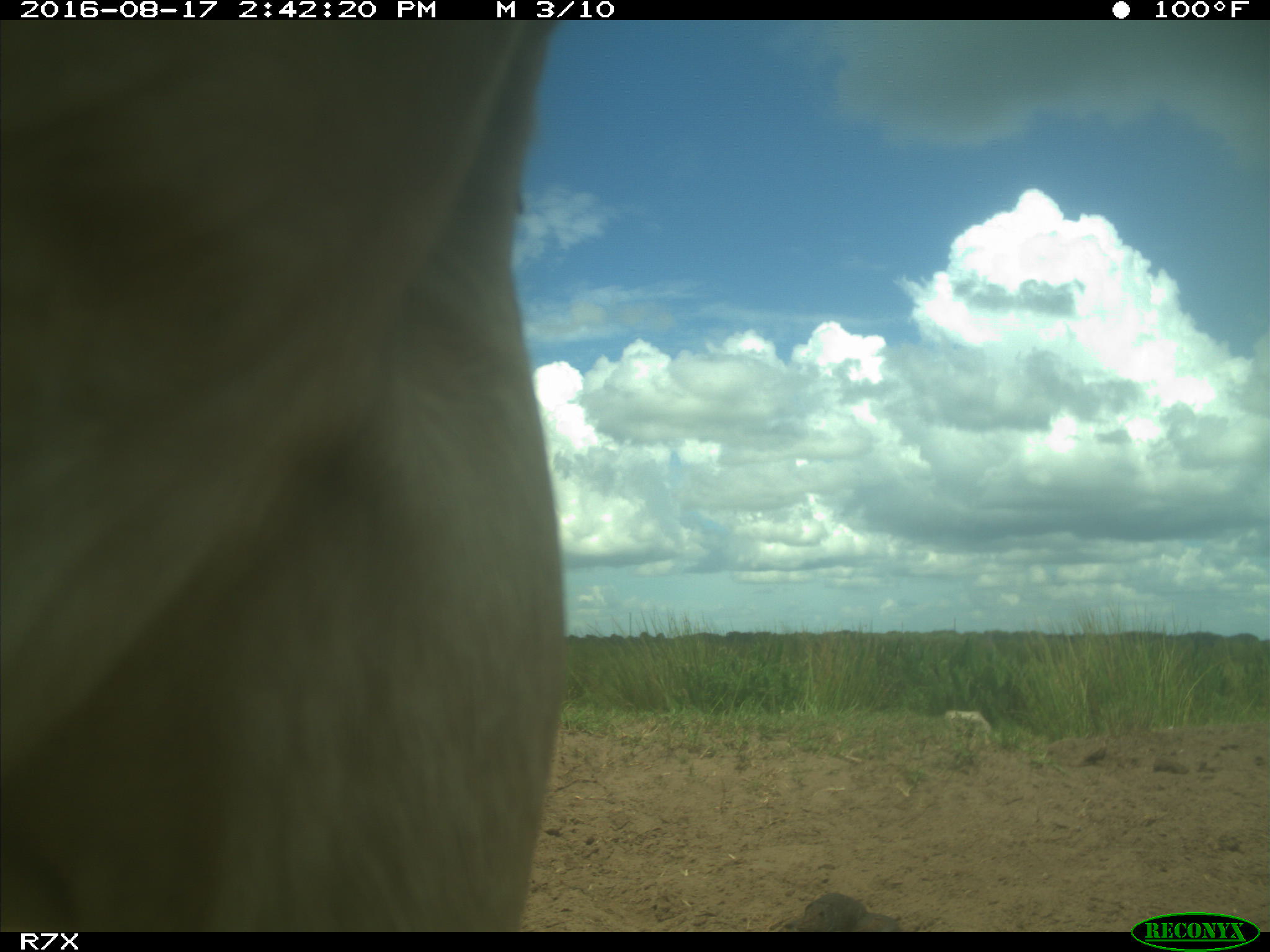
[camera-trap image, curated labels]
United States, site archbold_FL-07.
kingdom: Animalia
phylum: Chordata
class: Mammalia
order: Artiodactyla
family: Bovidae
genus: Bos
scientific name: Bos taurus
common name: domestic cow